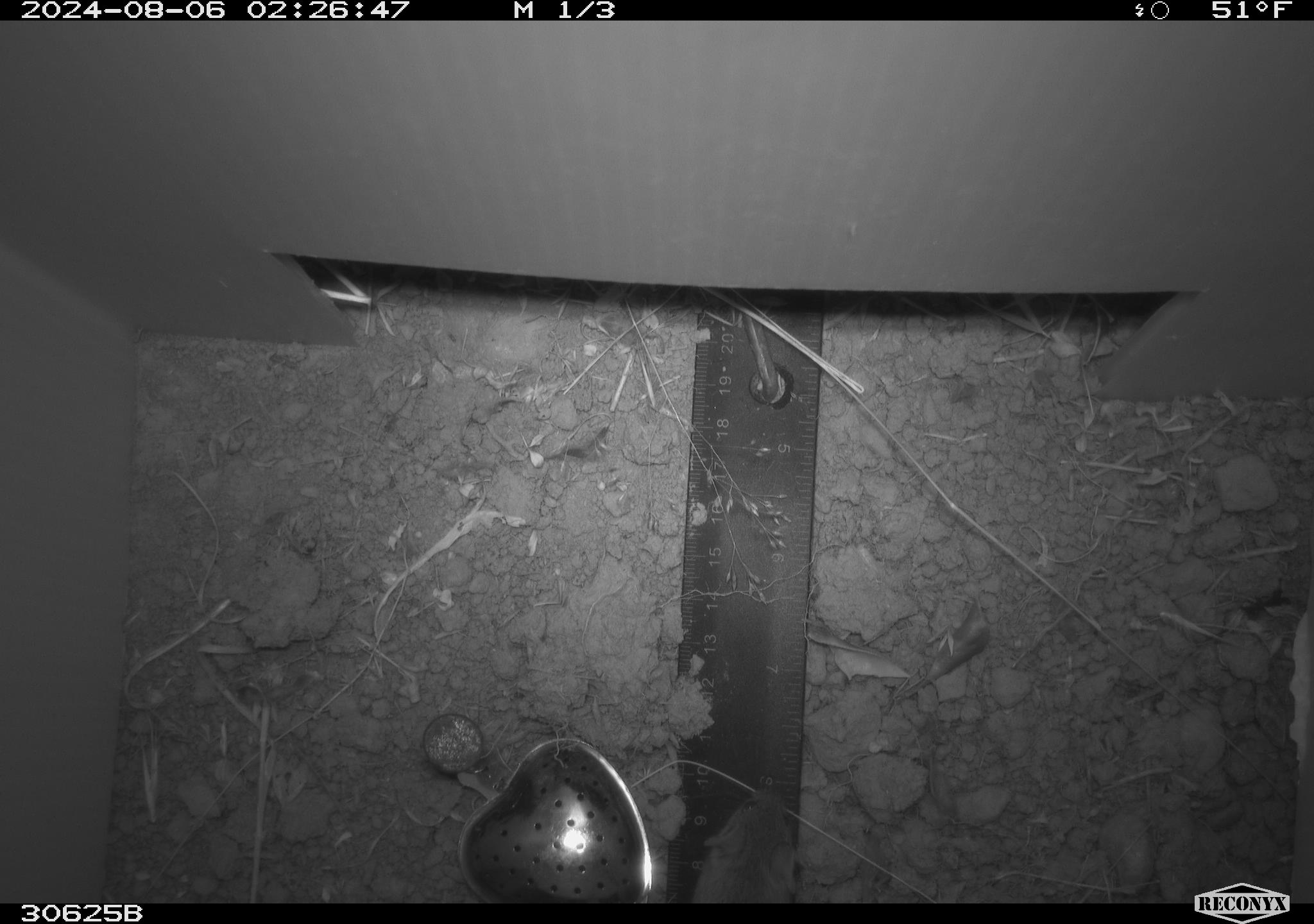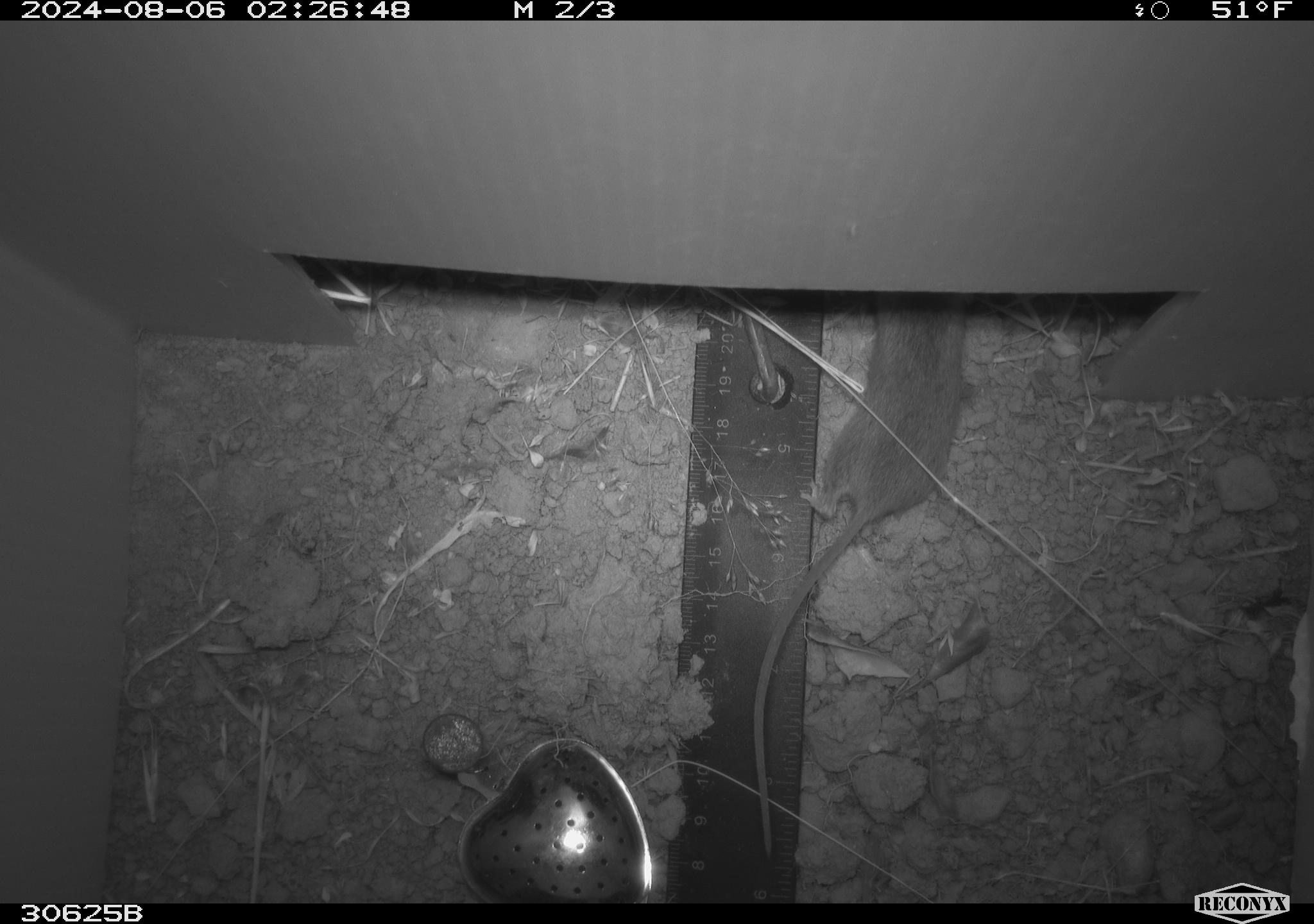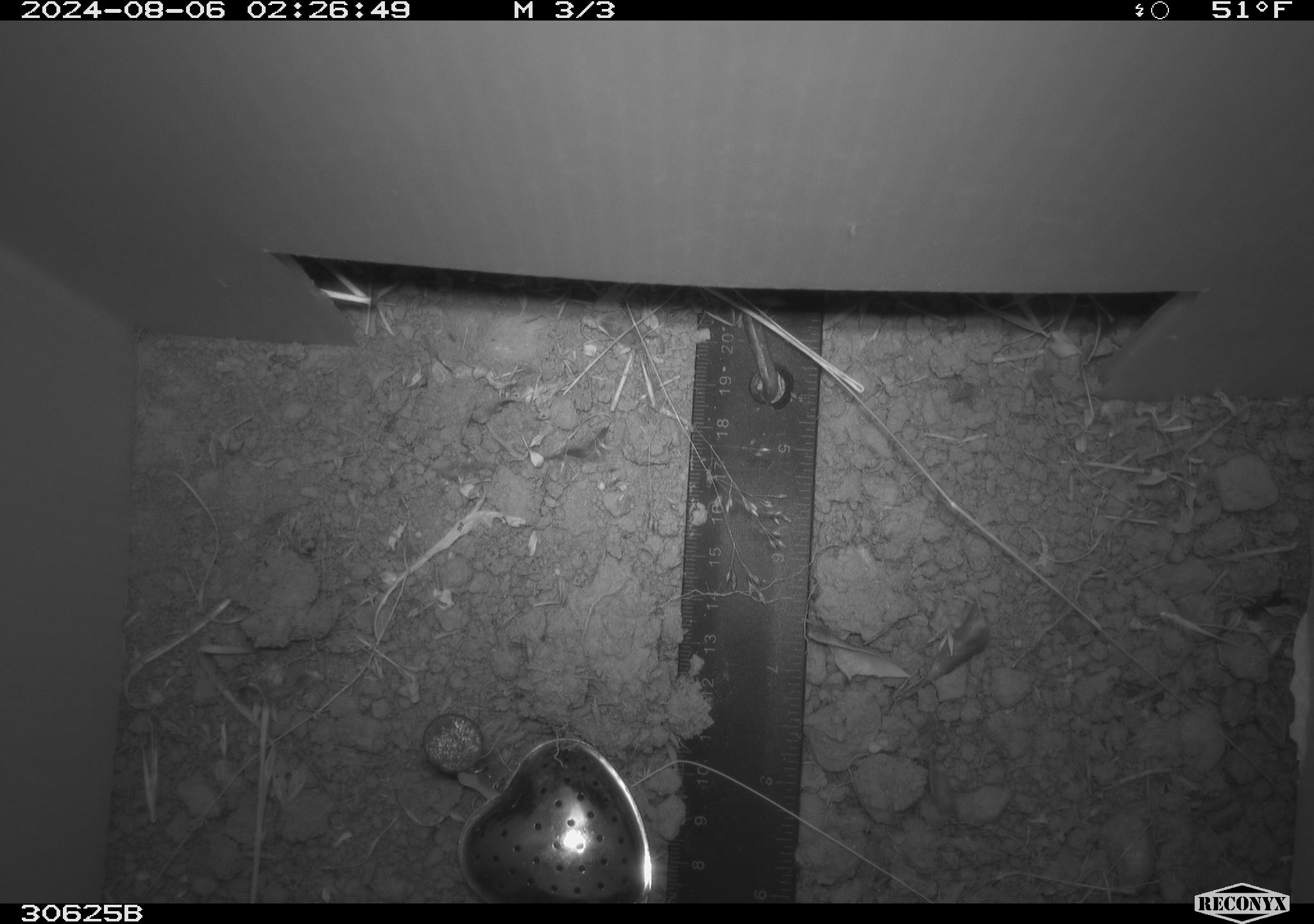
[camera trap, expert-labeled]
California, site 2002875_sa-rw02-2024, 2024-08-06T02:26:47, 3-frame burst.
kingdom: Animalia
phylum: Chordata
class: Mammalia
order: Rodentia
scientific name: Rodentia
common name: mouse species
Mouse species (Rodentia).